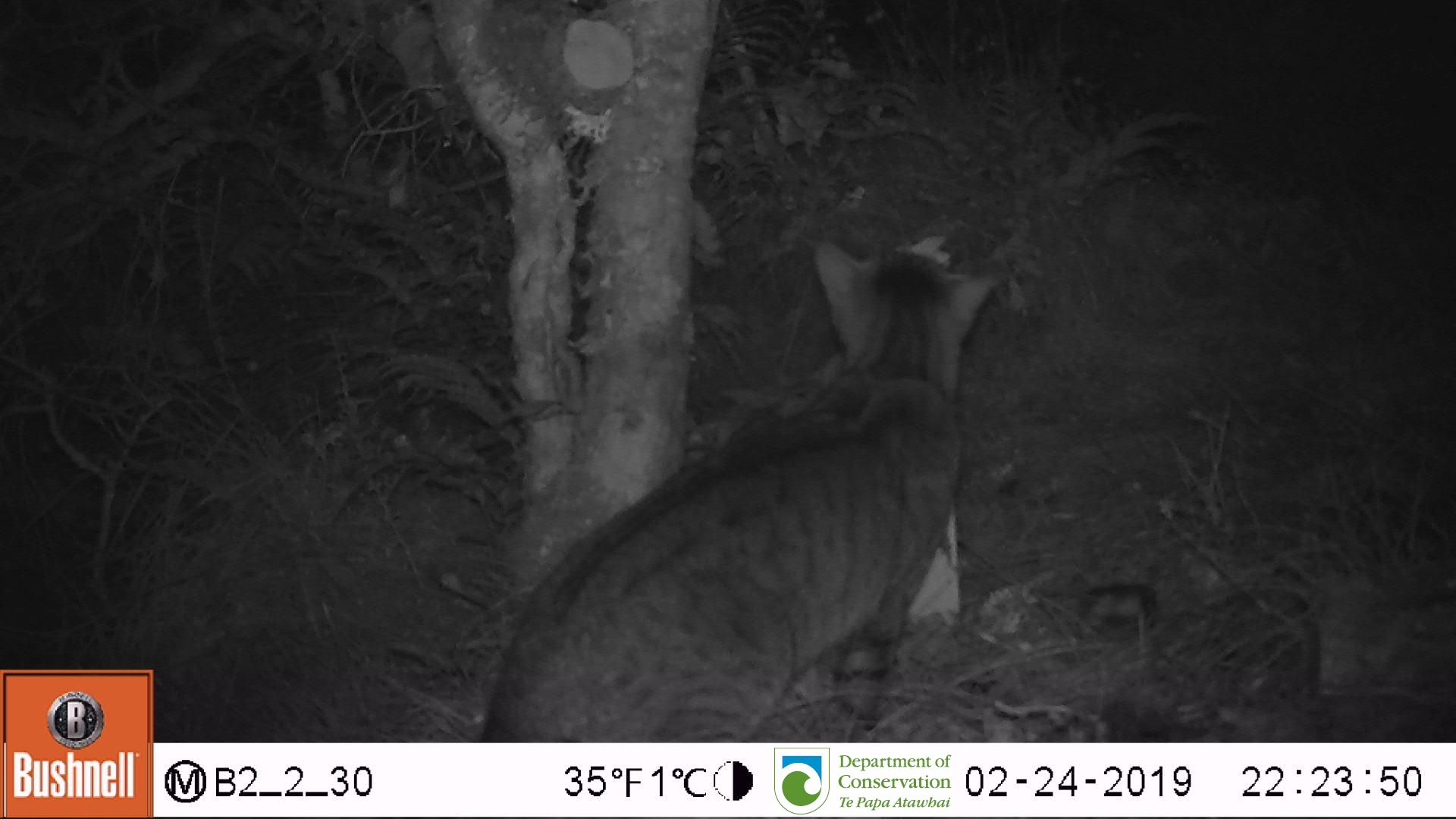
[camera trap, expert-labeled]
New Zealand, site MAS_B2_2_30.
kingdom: Animalia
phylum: Chordata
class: Mammalia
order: Carnivora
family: Felidae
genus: Felis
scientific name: Felis catus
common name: domestic cat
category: cat